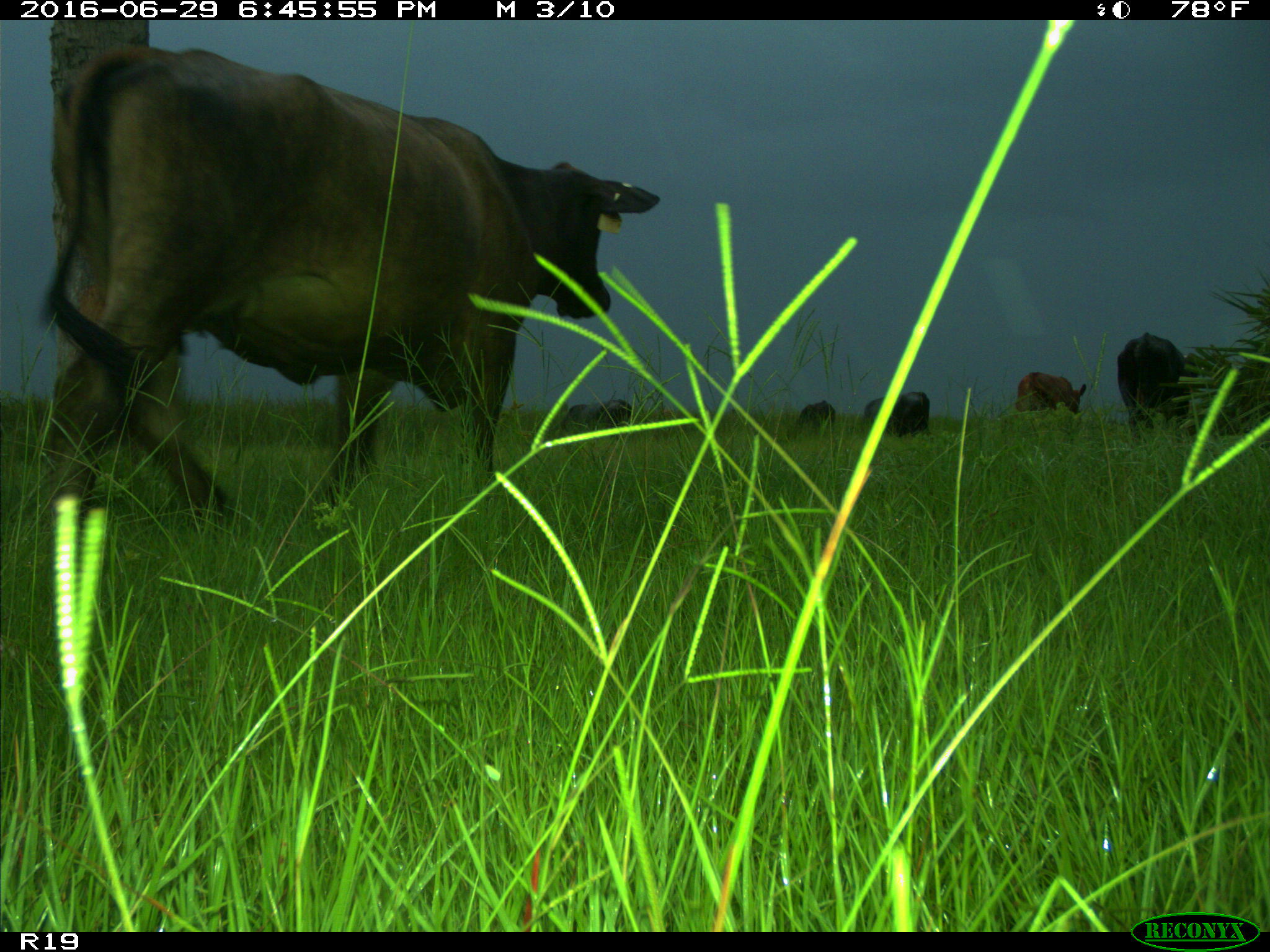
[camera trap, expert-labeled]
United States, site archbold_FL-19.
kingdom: Animalia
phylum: Chordata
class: Mammalia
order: Artiodactyla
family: Bovidae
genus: Bos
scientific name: Bos taurus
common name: domestic cow